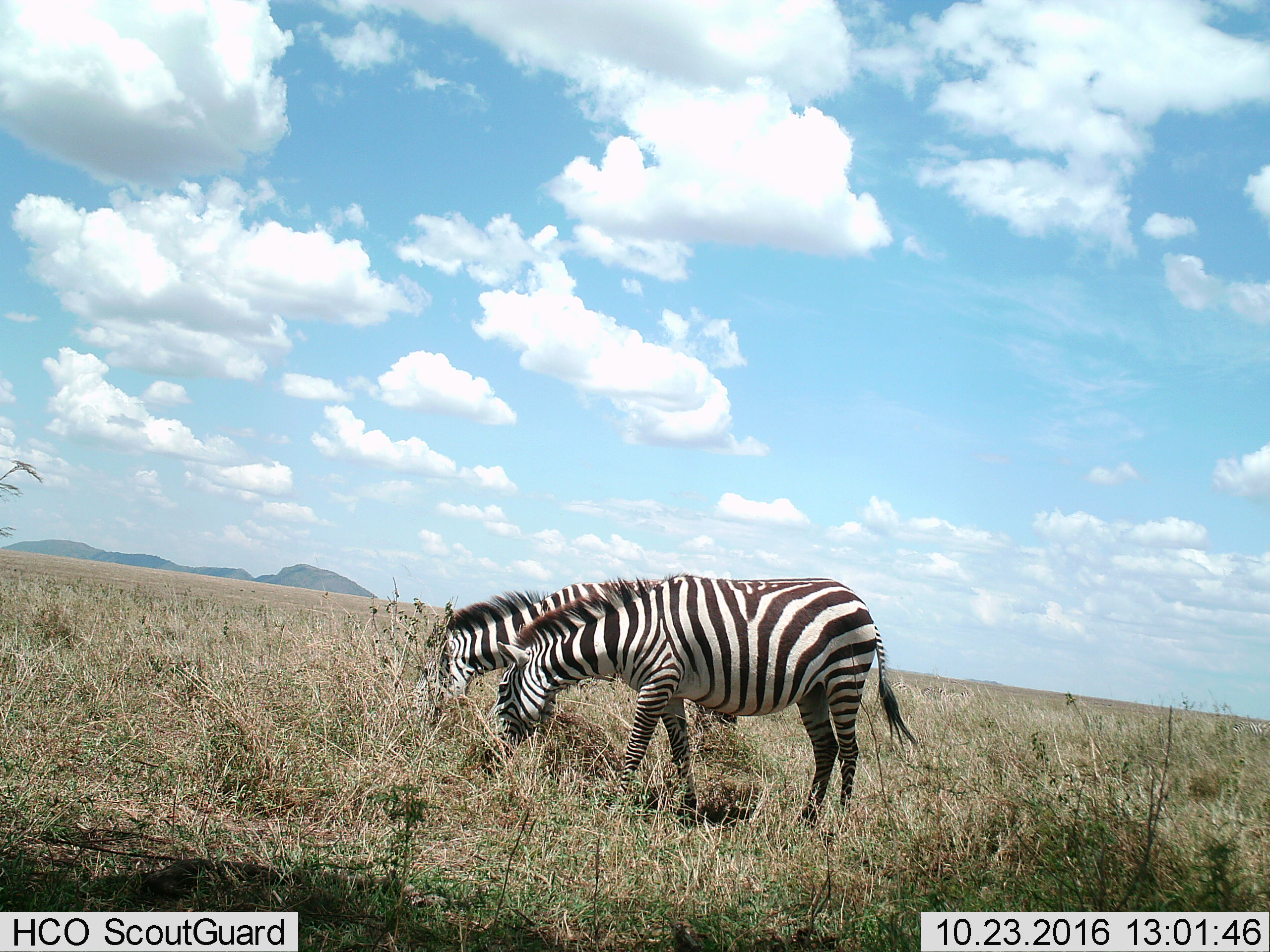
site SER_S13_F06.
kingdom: Animalia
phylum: Chordata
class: Mammalia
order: Perissodactyla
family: Equidae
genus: Equus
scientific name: Equus quagga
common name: plains zebra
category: zebraplains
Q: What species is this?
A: Zebraplains (plains zebra) (Equus quagga).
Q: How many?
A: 2.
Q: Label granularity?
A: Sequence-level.